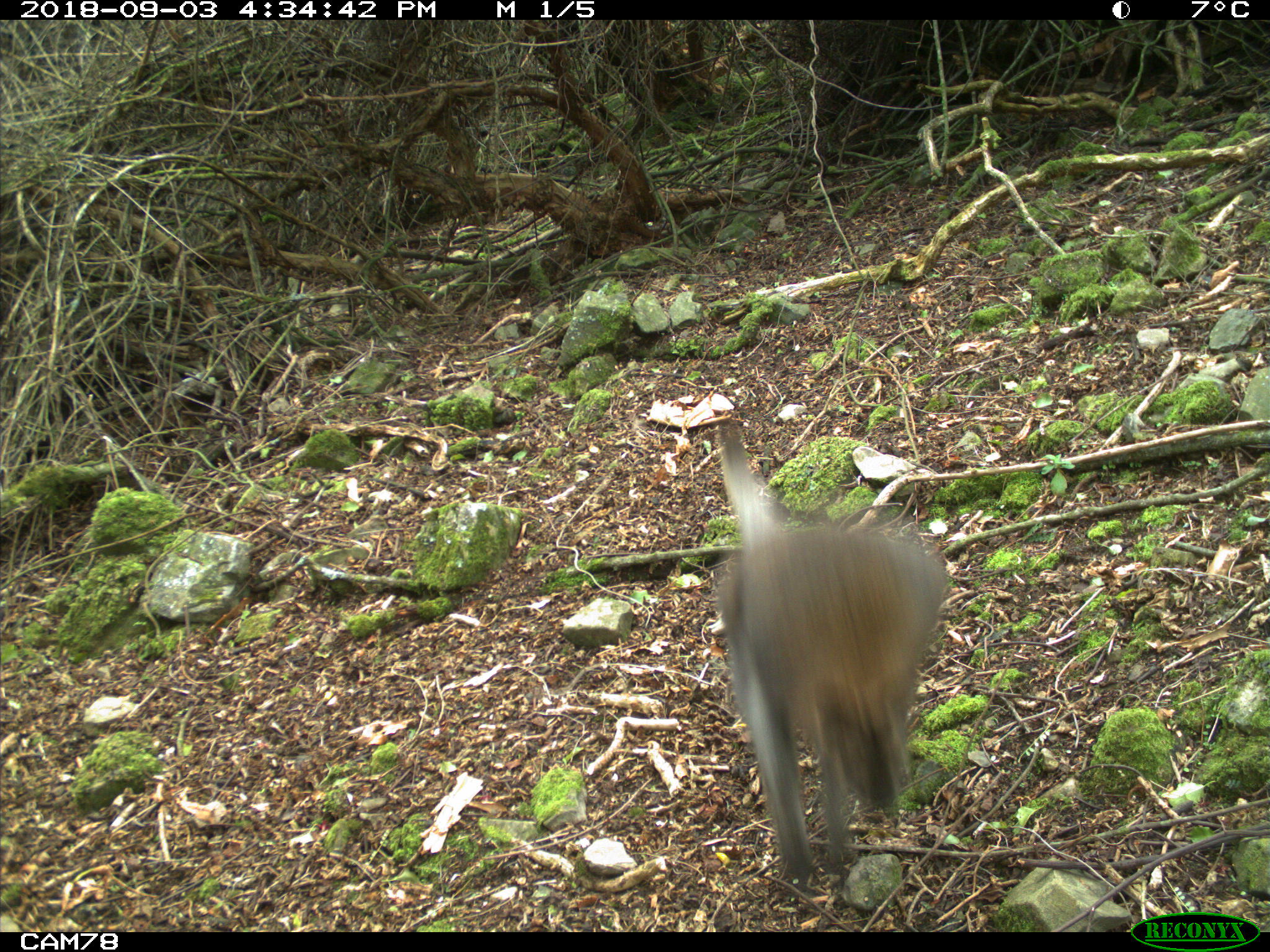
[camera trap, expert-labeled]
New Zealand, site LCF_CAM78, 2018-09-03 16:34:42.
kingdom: Animalia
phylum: Chordata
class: Mammalia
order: Diprotodontia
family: Macropodidae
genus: Notamacropus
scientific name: Notamacropus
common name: wallaby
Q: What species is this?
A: Wallaby (Notamacropus).